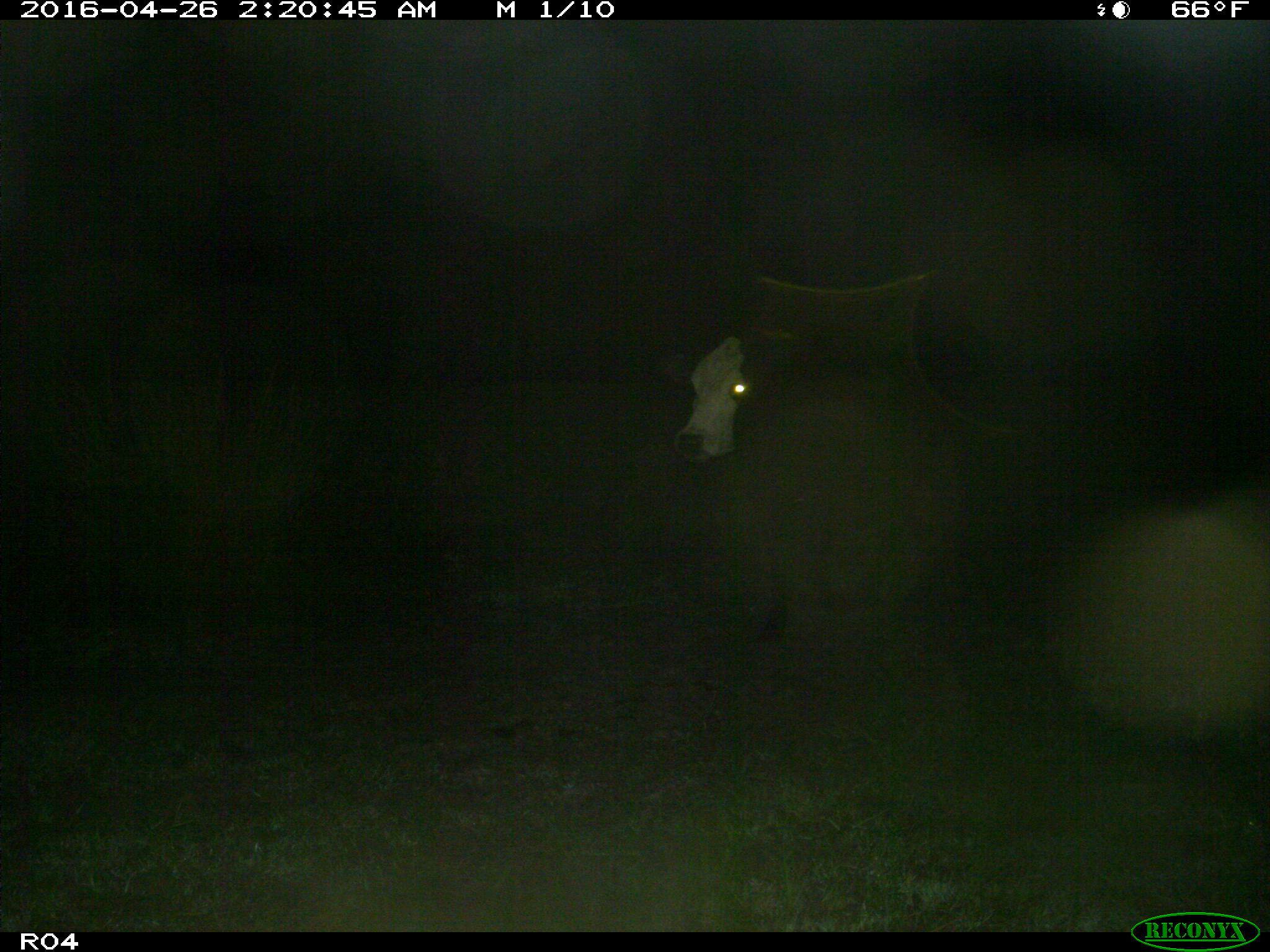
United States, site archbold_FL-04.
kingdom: Animalia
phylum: Chordata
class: Mammalia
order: Artiodactyla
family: Bovidae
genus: Bos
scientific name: Bos taurus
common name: domestic cow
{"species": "Bos taurus (domestic cow)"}